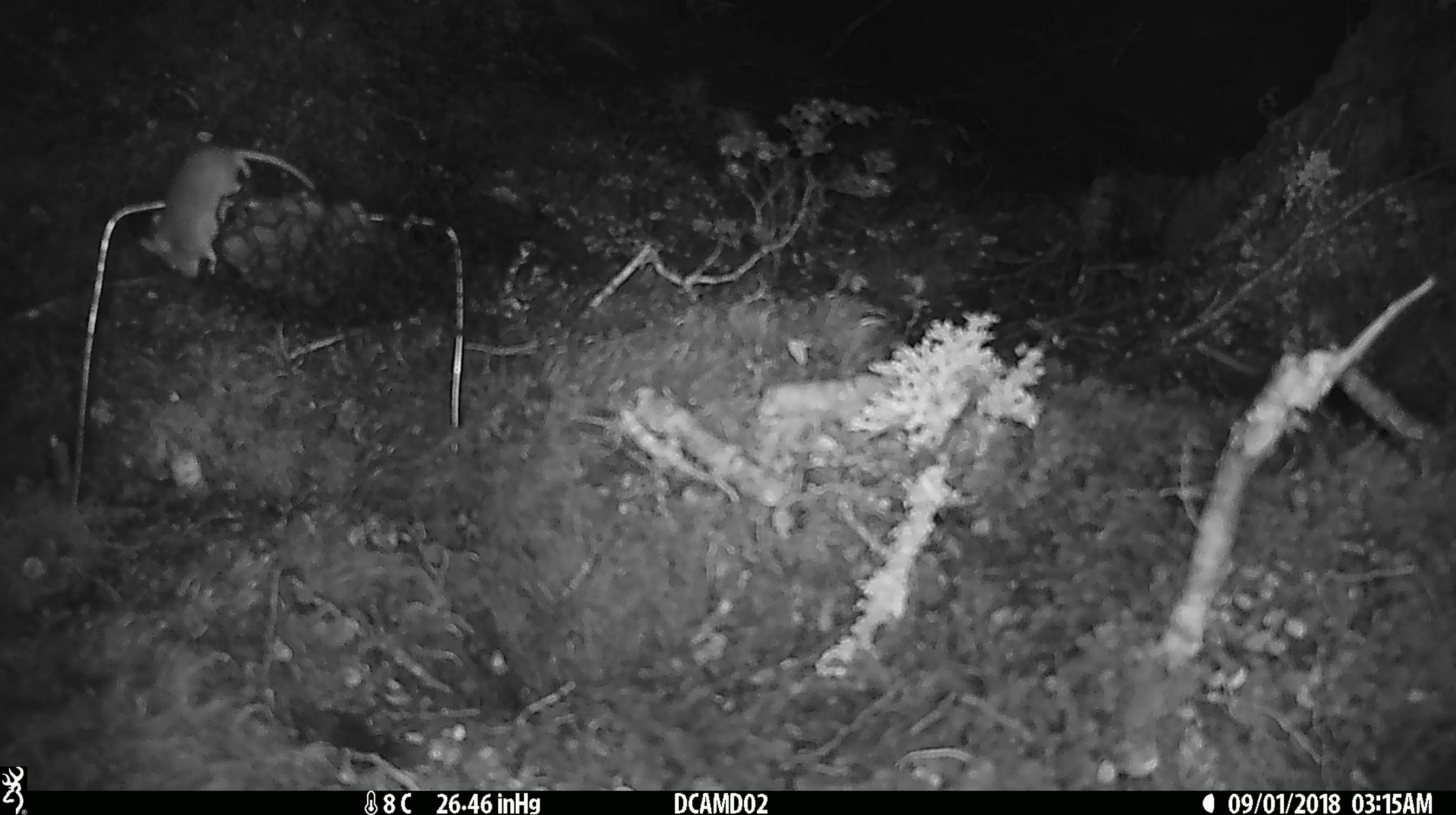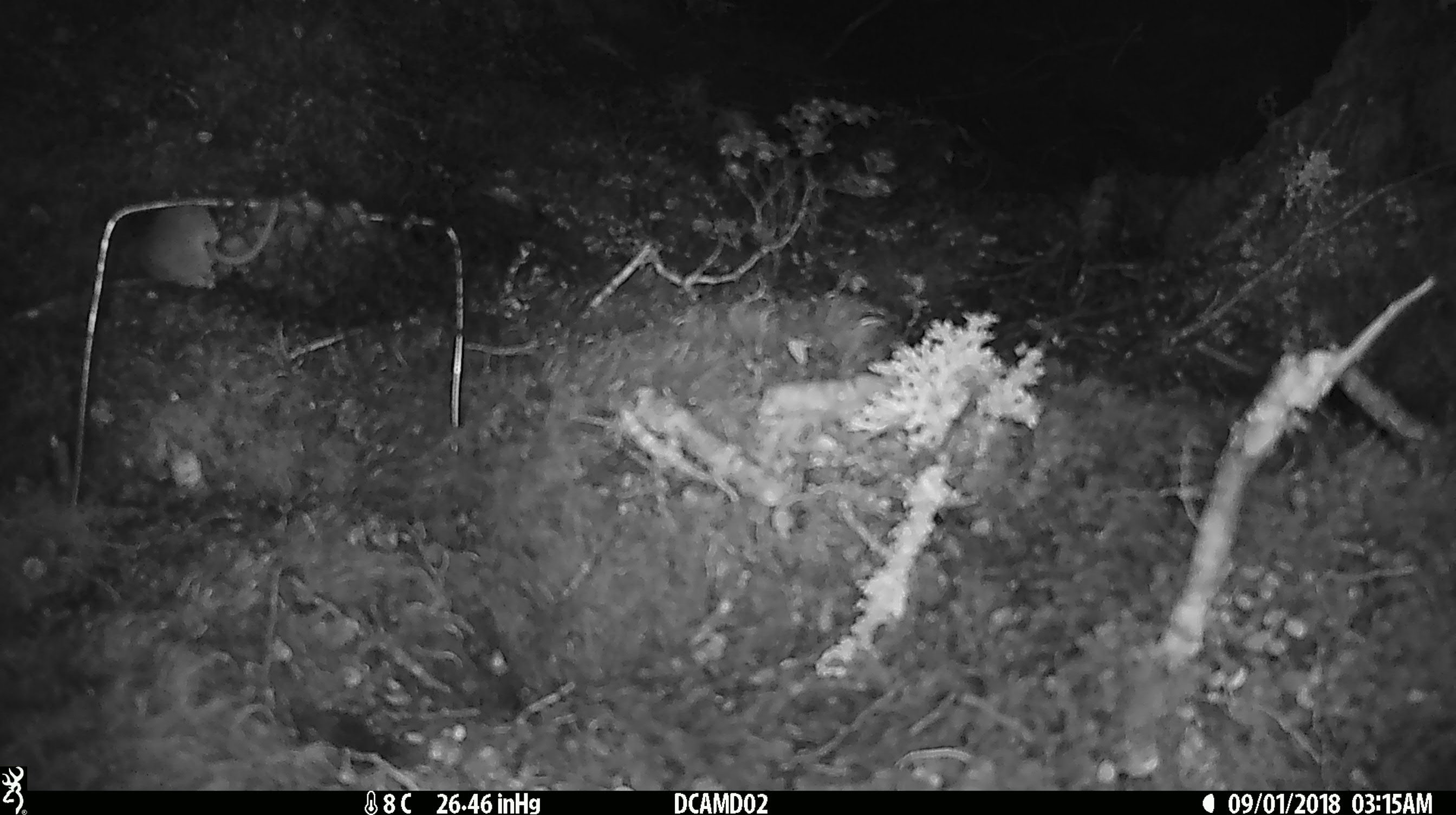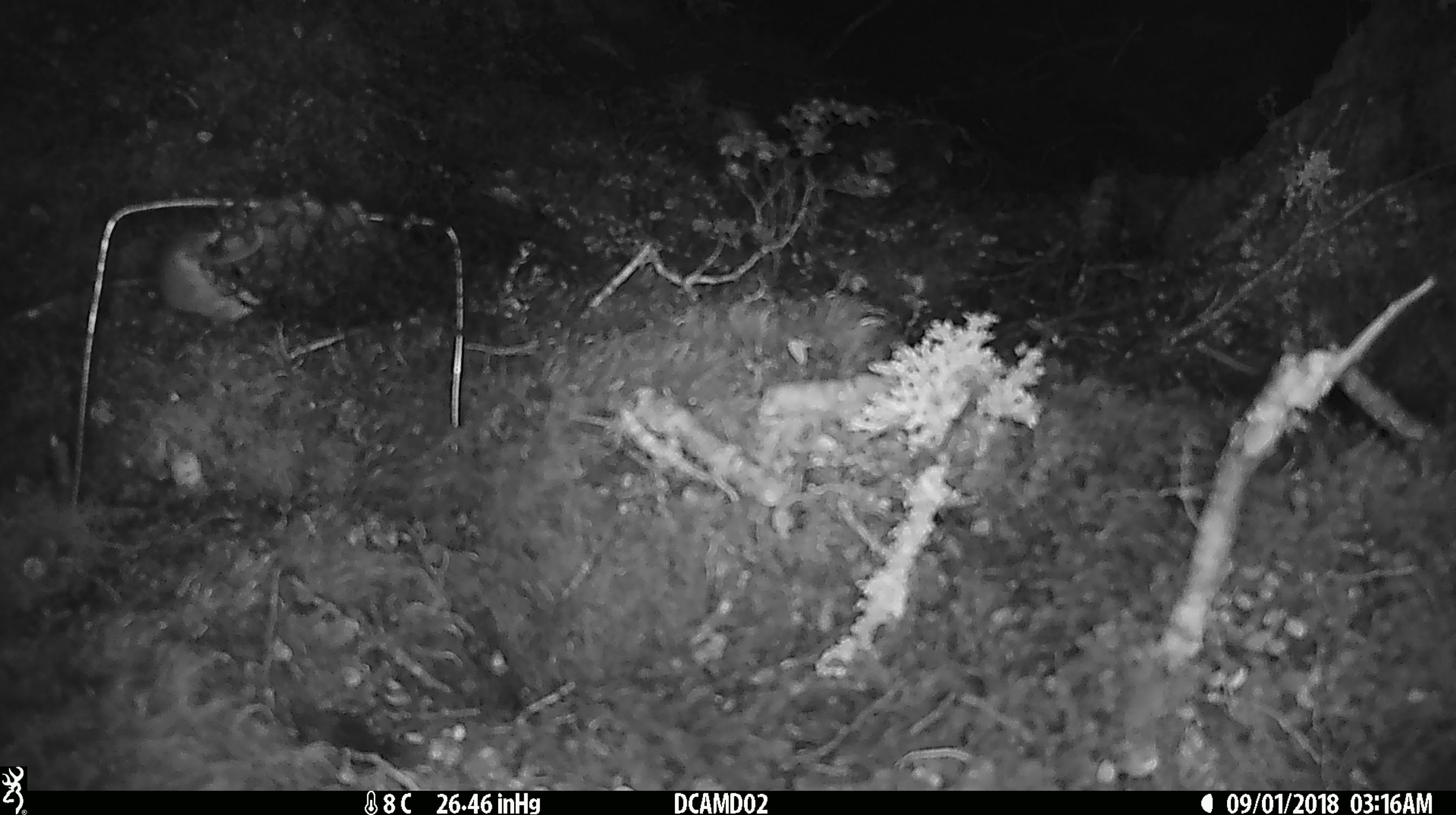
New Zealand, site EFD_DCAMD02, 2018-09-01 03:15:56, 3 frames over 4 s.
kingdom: Animalia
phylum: Chordata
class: Mammalia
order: Rodentia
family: Muridae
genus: Mus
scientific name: Mus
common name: mouse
Mouse (Mus).